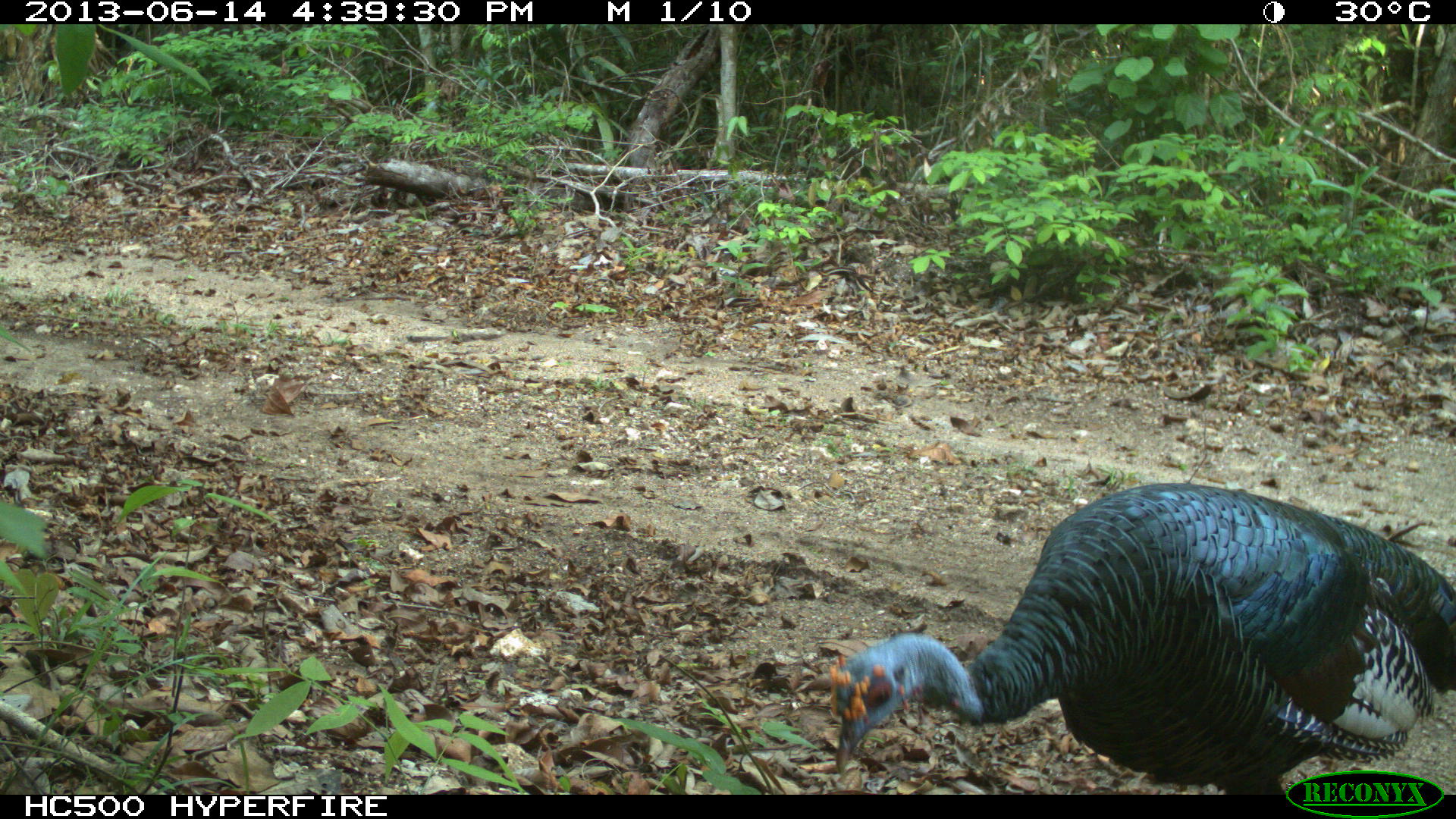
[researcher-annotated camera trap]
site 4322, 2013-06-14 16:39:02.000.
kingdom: Animalia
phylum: Chordata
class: Aves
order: Galliformes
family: Phasianidae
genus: Meleagris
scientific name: Meleagris ocellata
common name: ocellated turkey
Meleagris ocellata (ocellated turkey), count 3.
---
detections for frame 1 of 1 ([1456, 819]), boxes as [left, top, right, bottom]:
meleagris ocellata: [826, 481, 1456, 792]